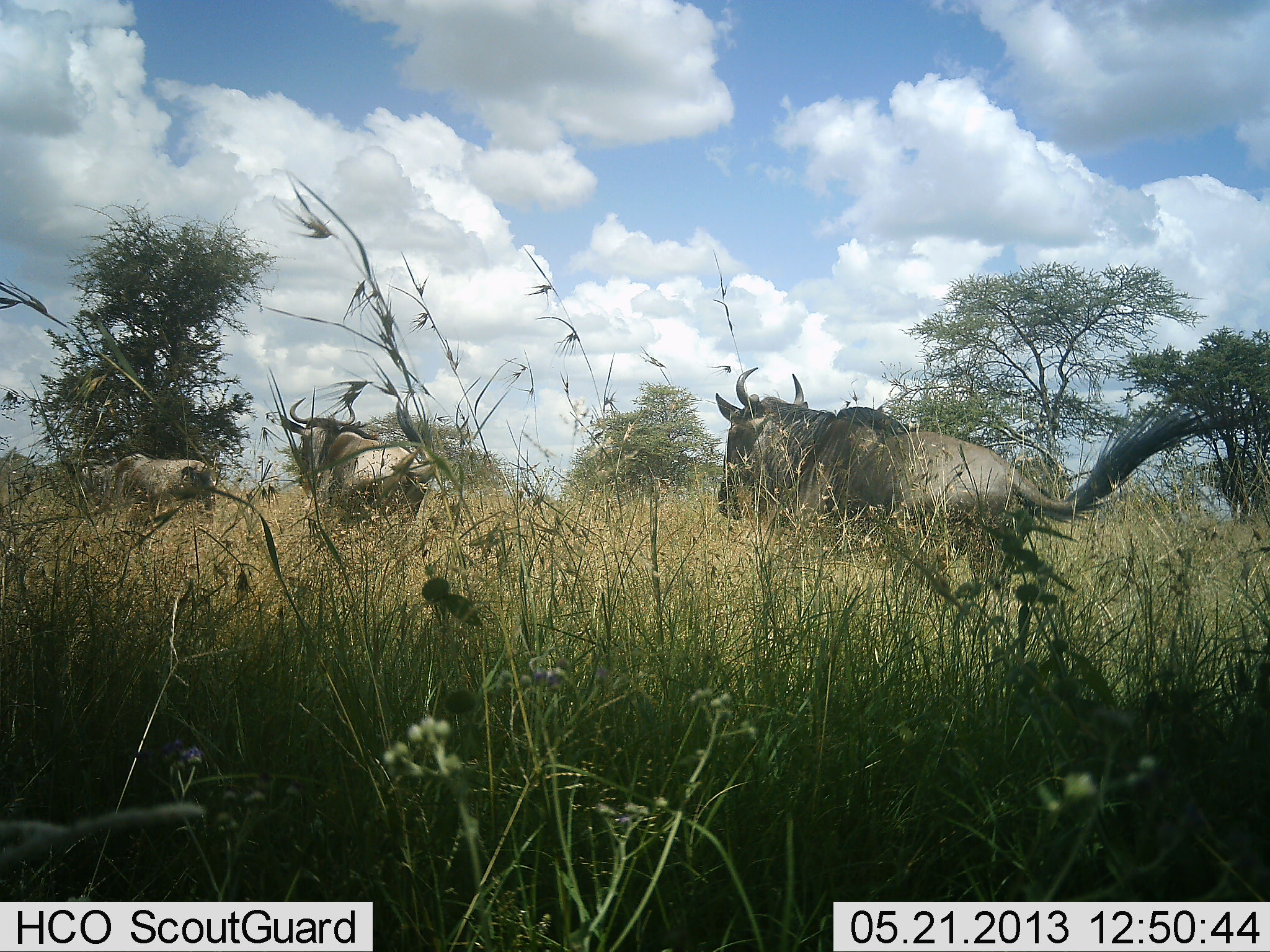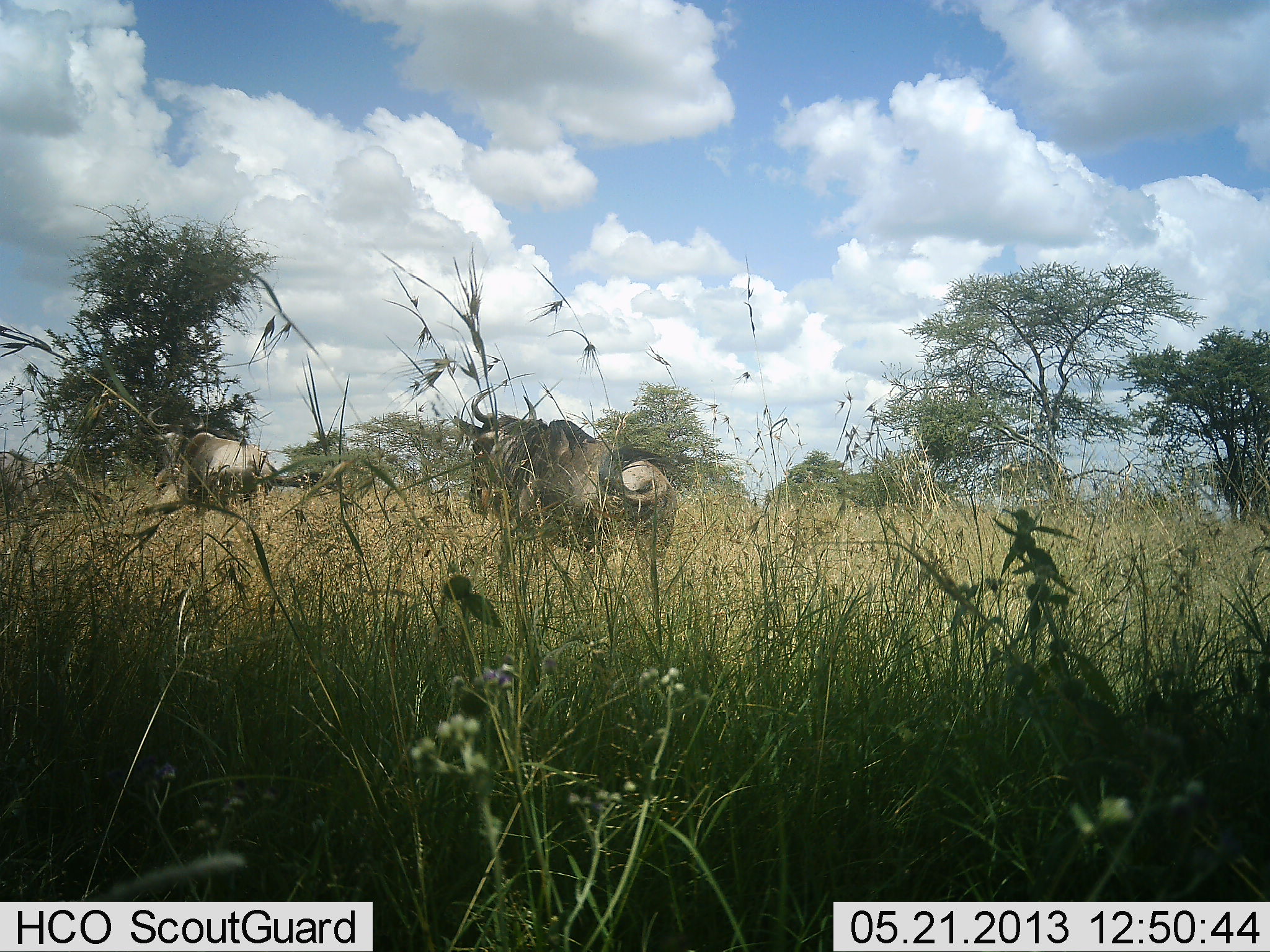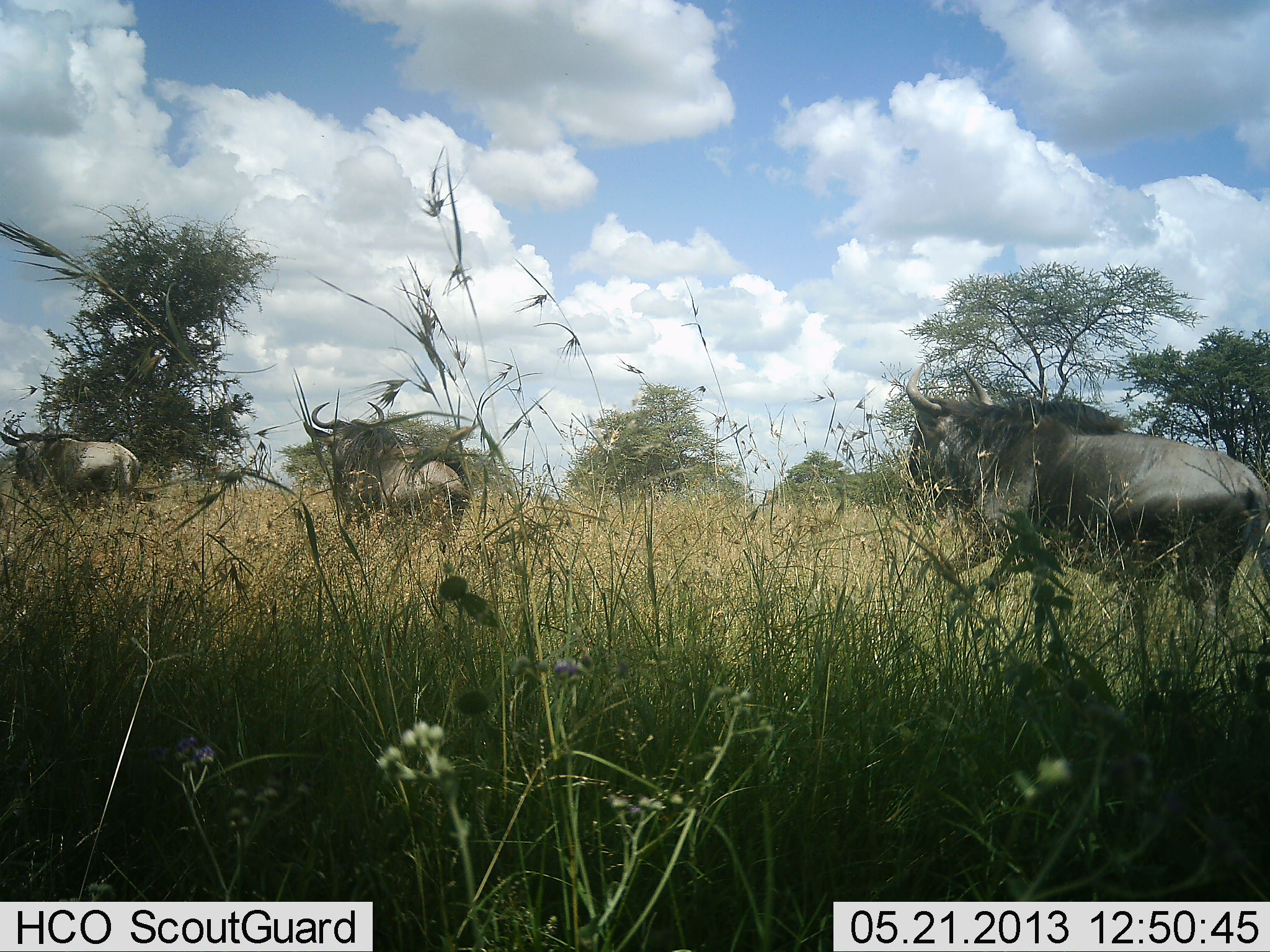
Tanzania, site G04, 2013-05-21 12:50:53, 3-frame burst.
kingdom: Animalia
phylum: Chordata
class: Mammalia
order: Artiodactyla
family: Bovidae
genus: Connochaetes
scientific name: Connochaetes taurinus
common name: blue wildebeest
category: wildebeest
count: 3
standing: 9%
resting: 0%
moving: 94%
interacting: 6%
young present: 3%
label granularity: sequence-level